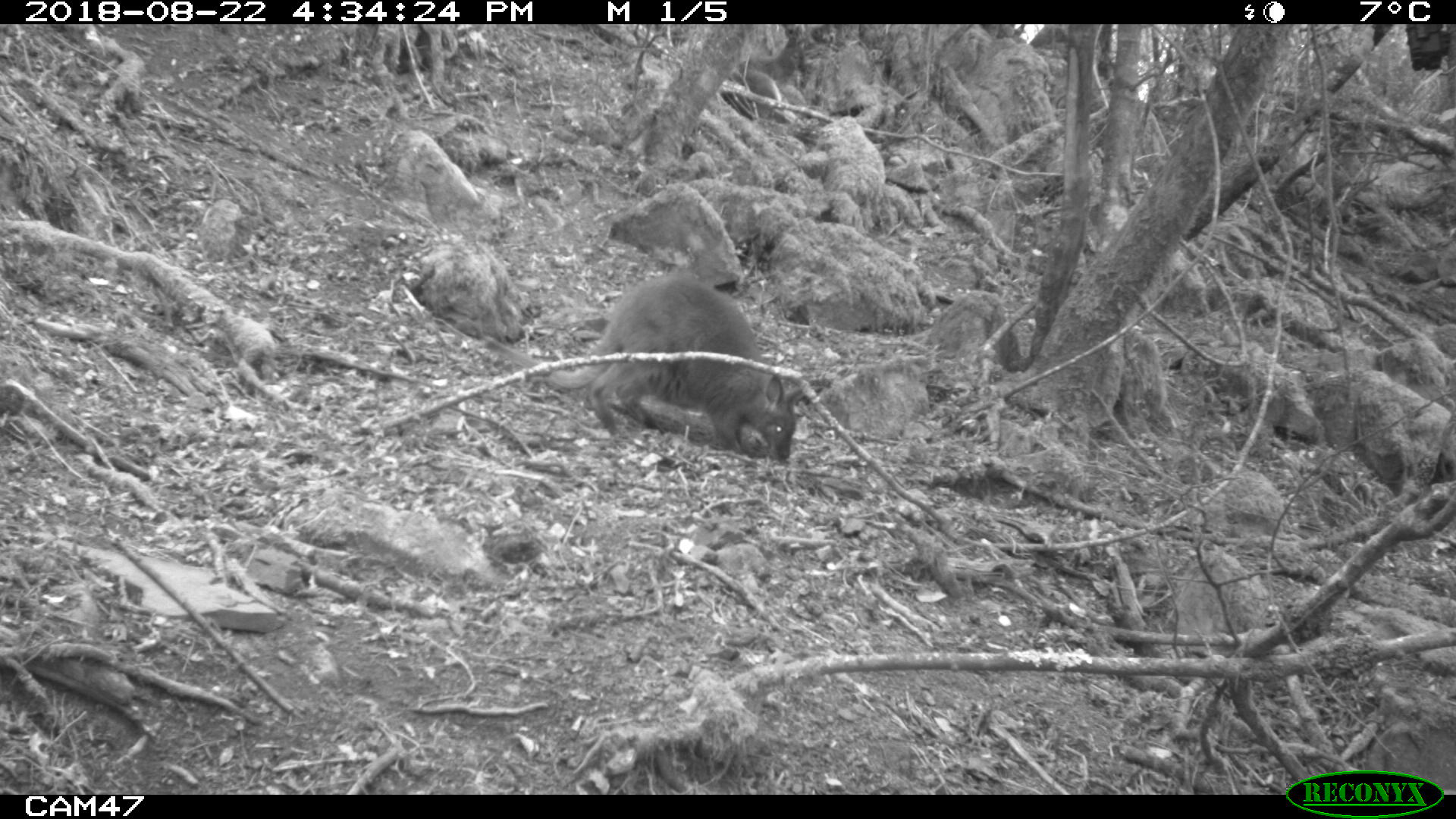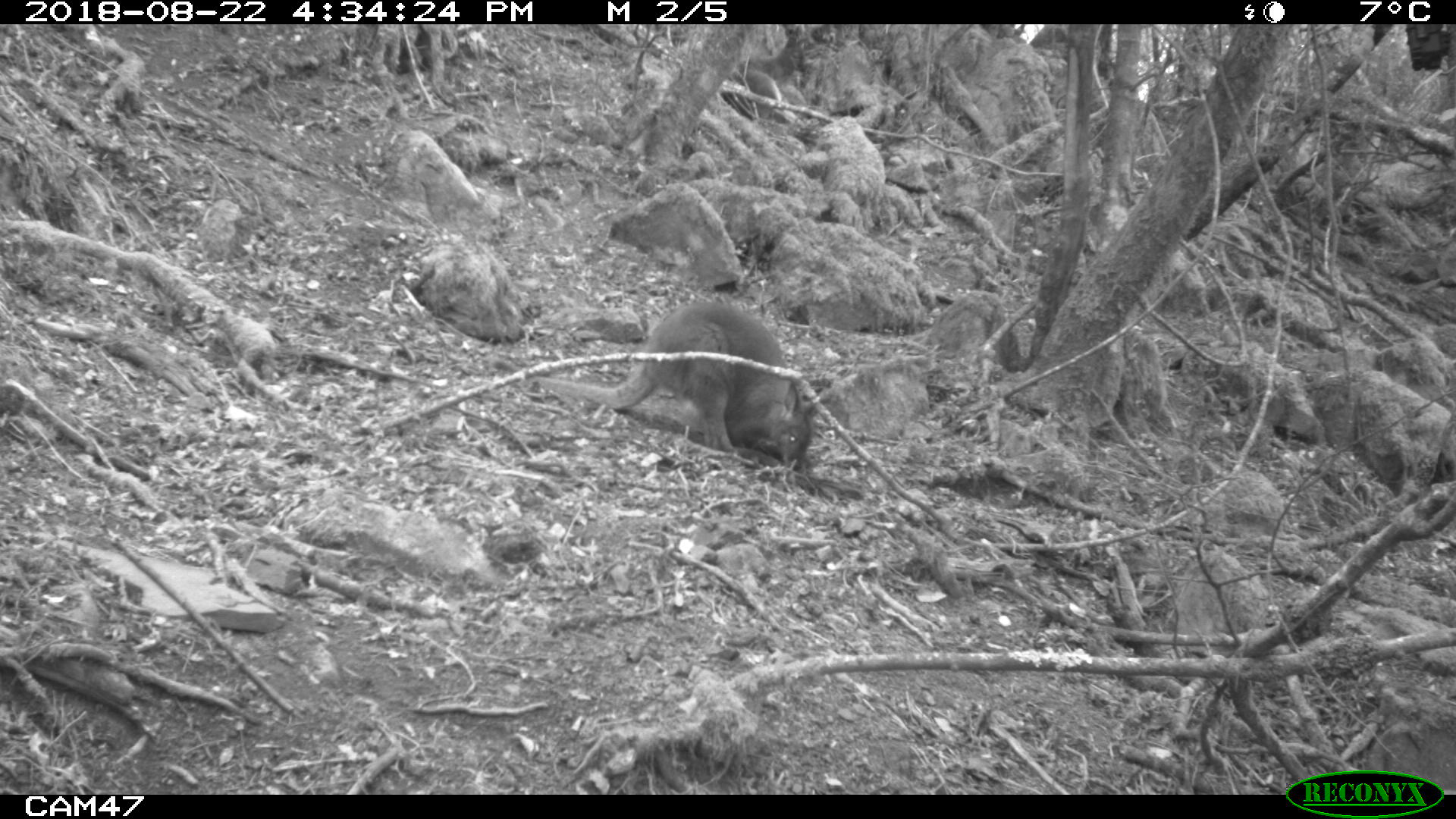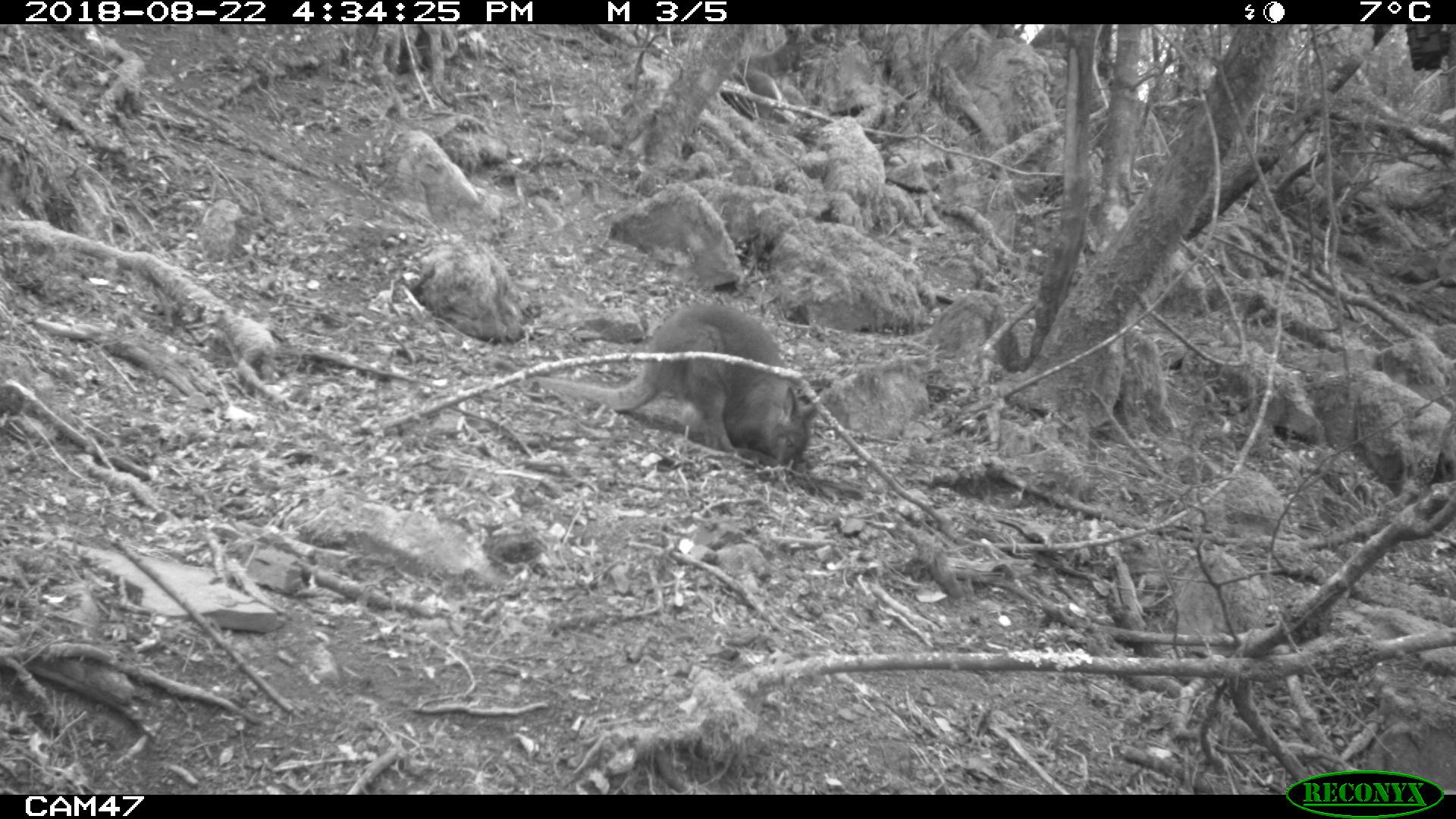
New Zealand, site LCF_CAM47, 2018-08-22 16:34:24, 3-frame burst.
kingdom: Animalia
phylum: Chordata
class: Mammalia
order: Diprotodontia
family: Macropodidae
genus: Notamacropus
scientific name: Notamacropus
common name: wallaby